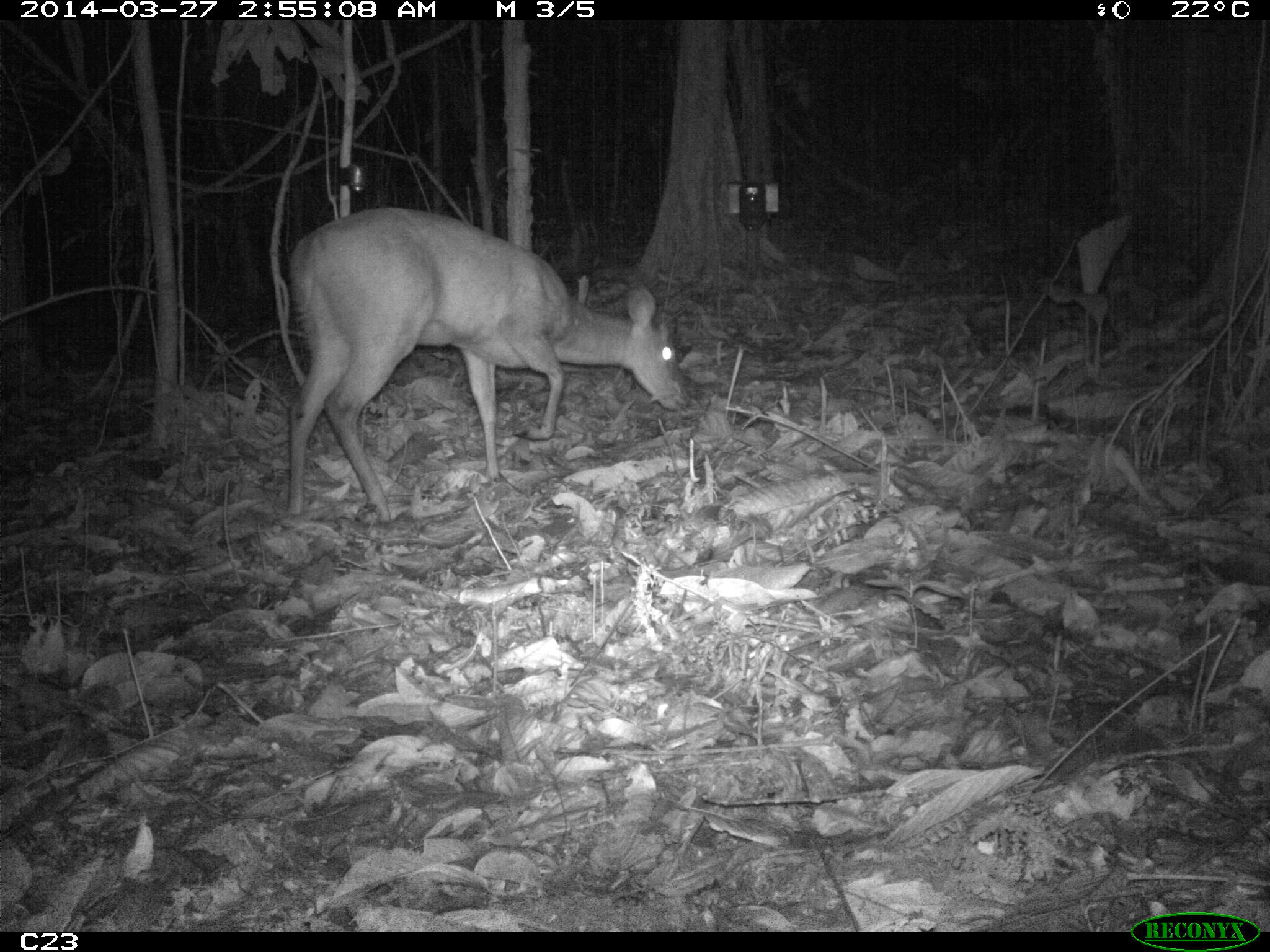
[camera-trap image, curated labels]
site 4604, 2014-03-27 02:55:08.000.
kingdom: Animalia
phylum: Chordata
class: Mammalia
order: Artiodactyla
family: Cervidae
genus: Mazama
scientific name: Mazama americana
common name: red brocket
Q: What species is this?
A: Mazama americana (red brocket).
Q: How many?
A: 1.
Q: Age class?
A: Adult.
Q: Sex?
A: Female.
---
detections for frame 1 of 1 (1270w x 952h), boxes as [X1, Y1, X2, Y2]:
mazama americana: [283, 204, 691, 530]